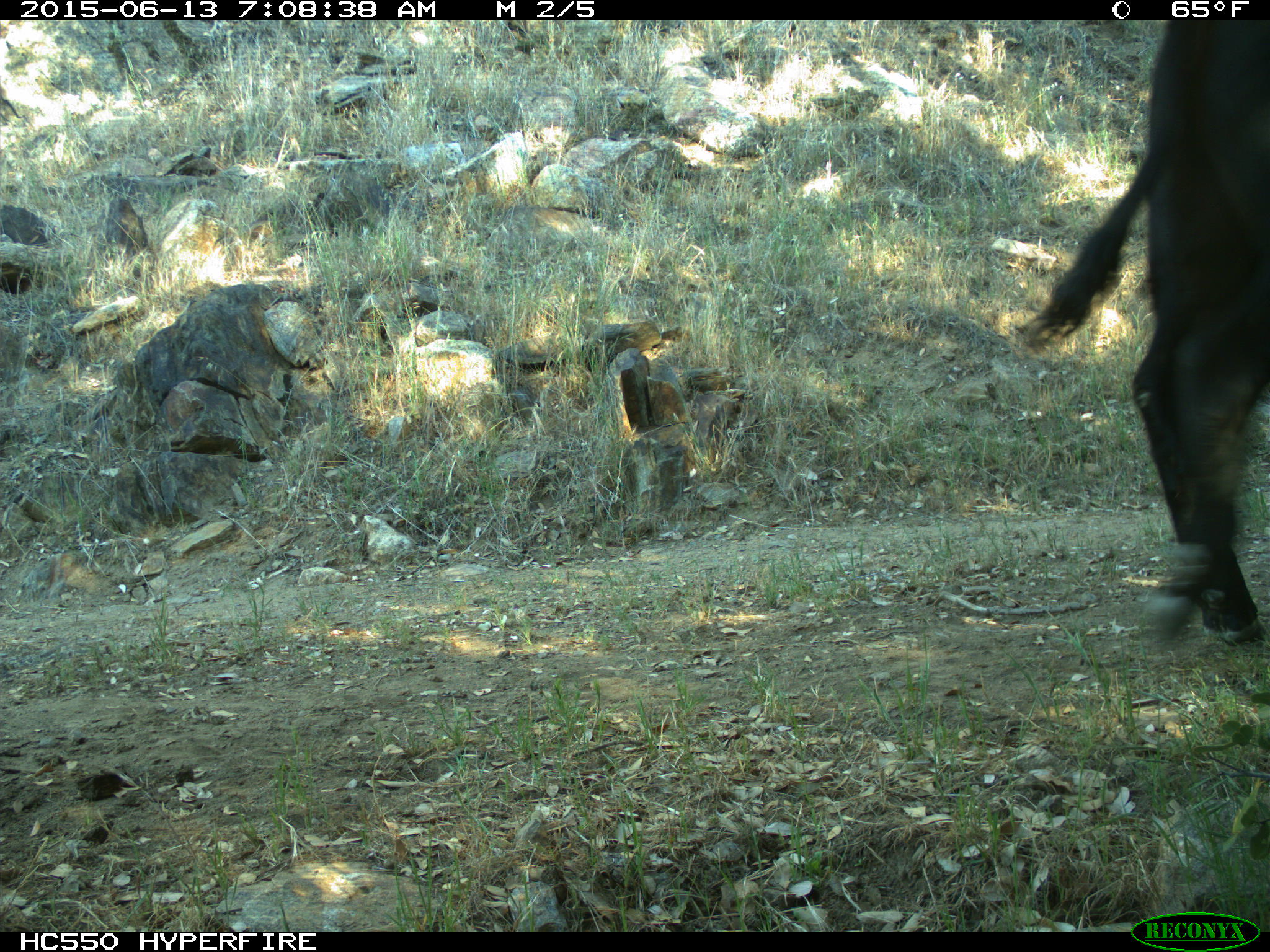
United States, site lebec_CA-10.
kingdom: Animalia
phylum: Chordata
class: Mammalia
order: Artiodactyla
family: Bovidae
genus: Bos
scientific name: Bos taurus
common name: domestic cow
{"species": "Bos taurus (domestic cow)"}